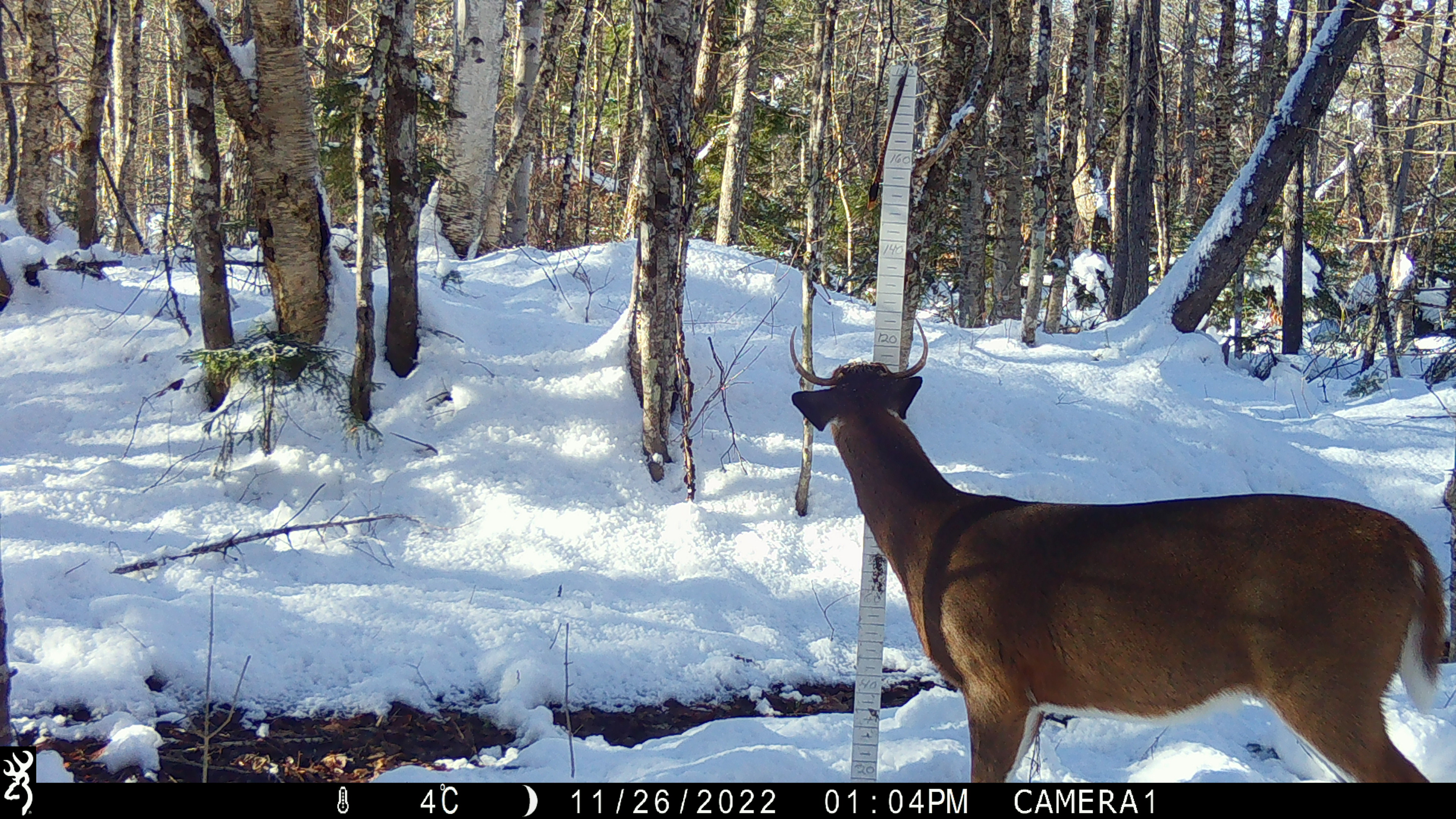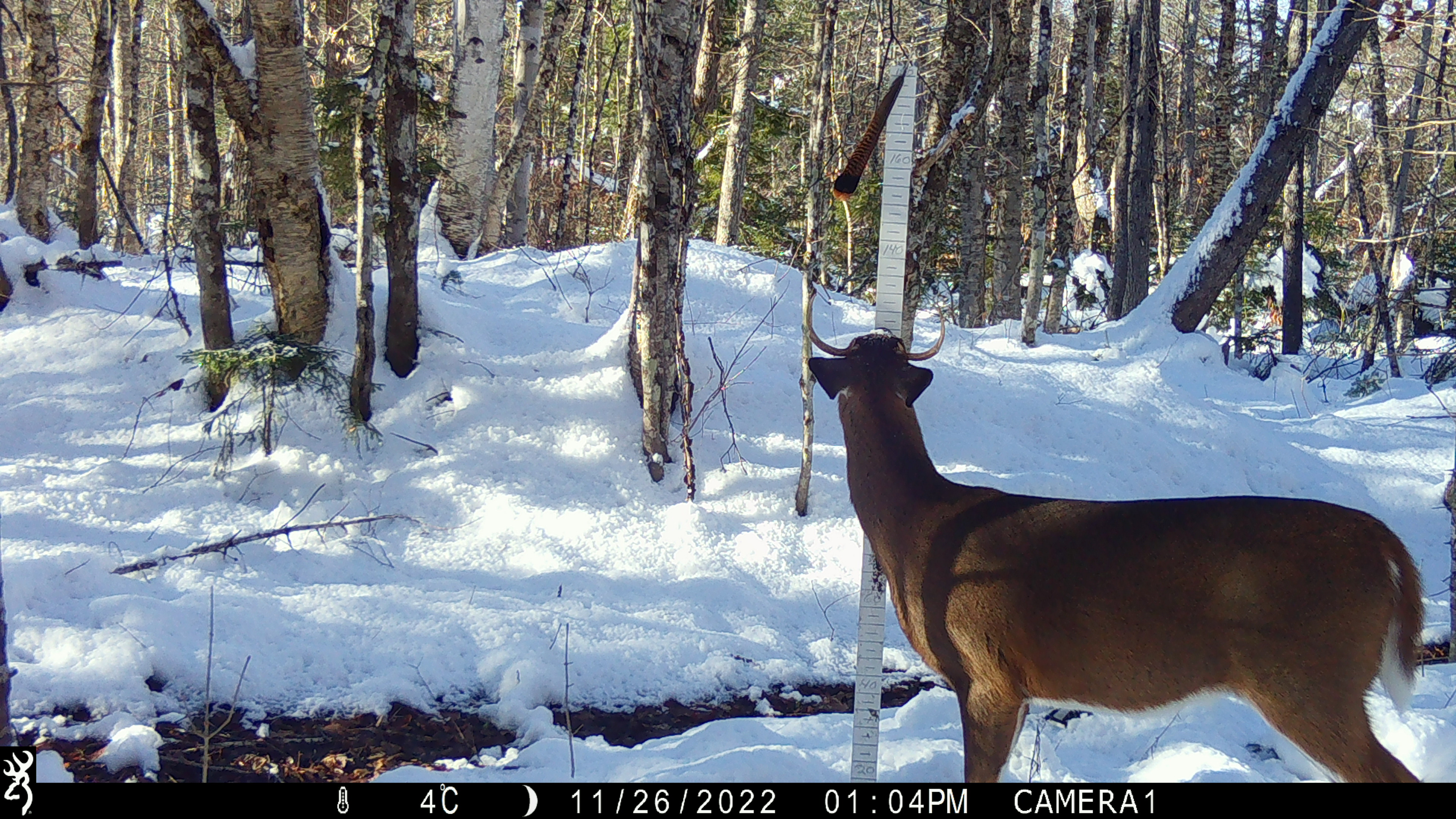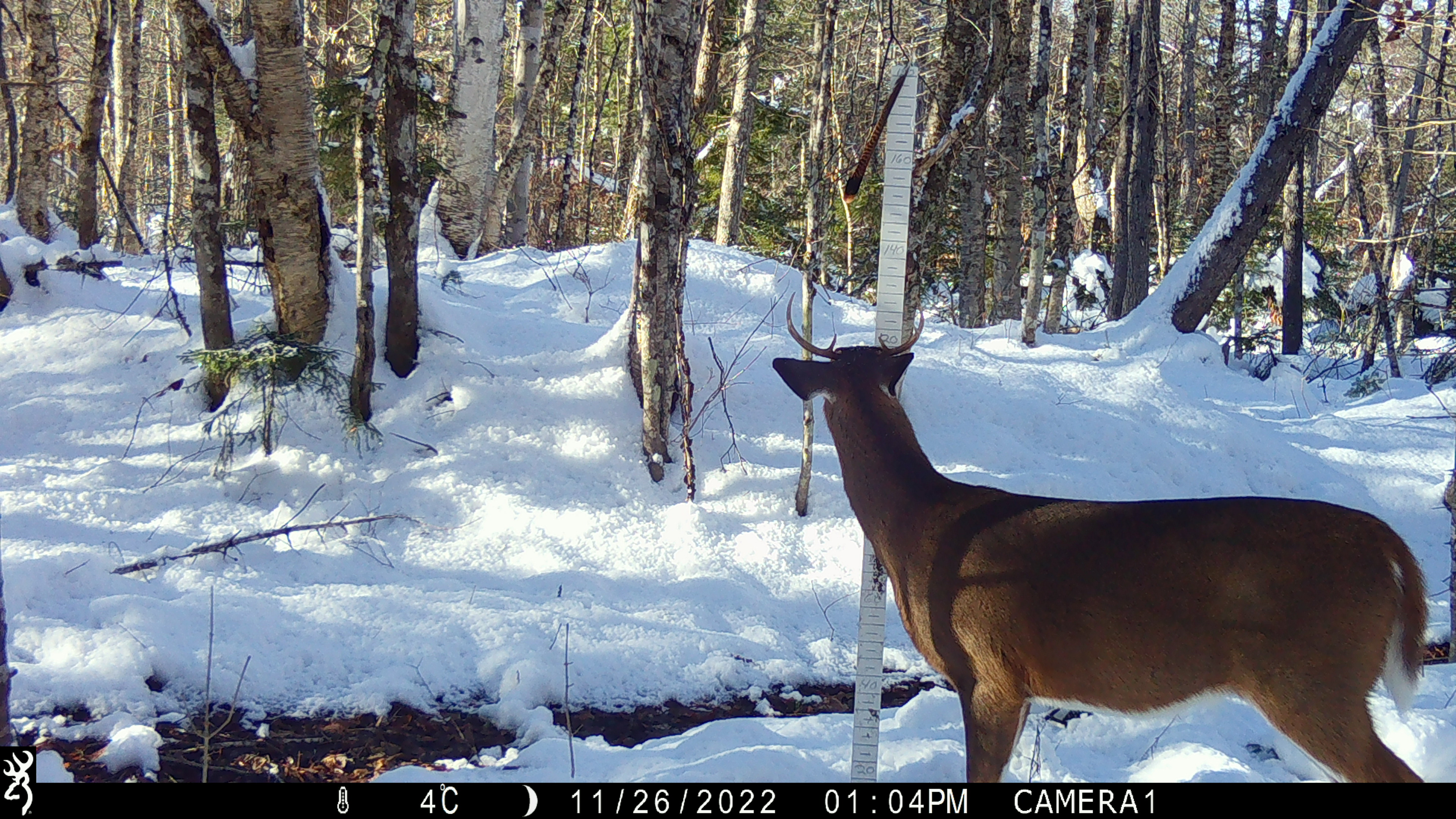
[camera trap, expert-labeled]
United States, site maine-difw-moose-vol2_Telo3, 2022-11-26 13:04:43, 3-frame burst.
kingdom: Animalia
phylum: Chordata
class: Mammalia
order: Artiodactyla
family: Cervidae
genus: Odocoileus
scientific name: Odocoileus virginianus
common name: white-tailed deer